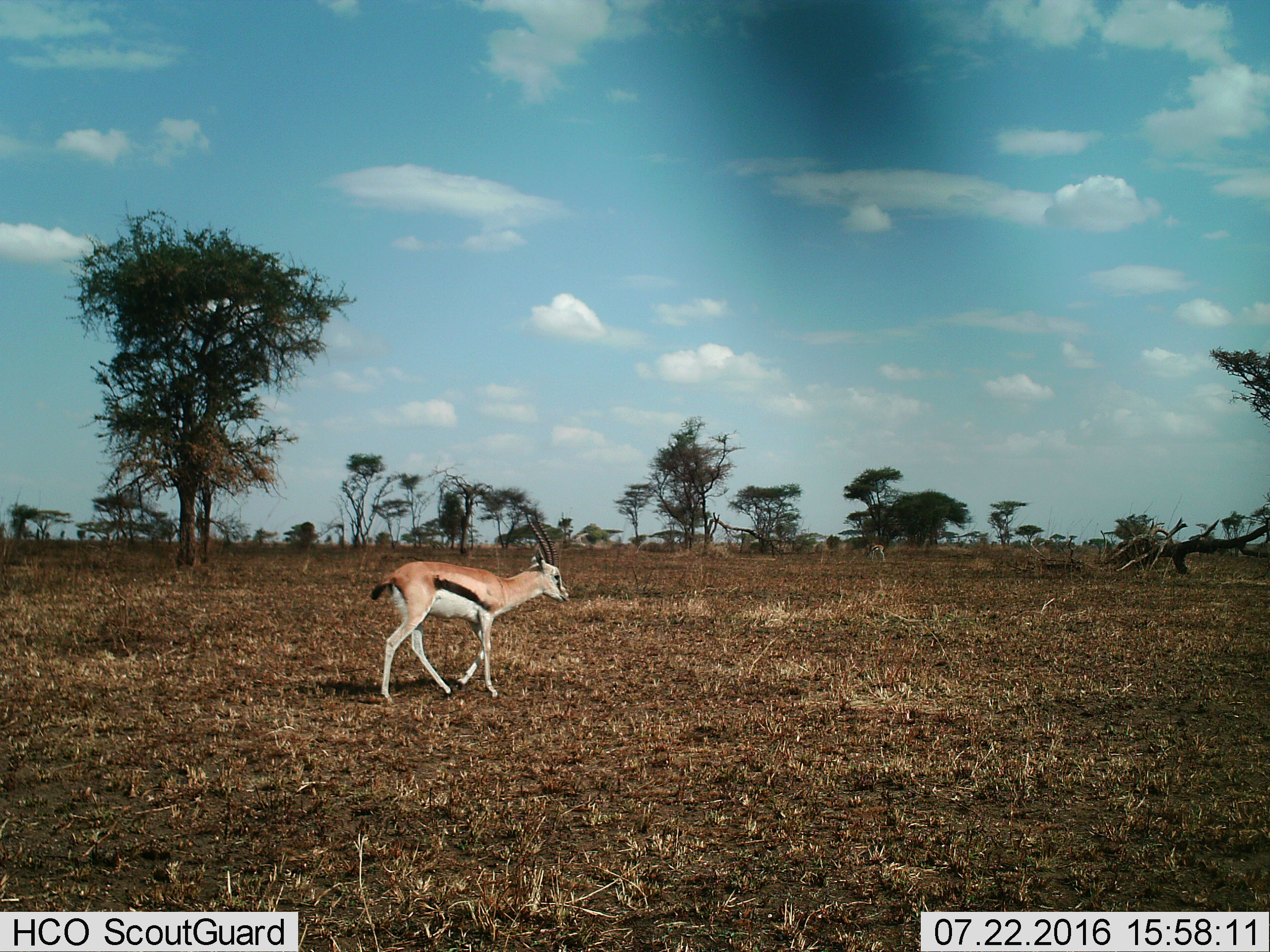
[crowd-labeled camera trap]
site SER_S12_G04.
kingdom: Animalia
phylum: Chordata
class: Mammalia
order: Artiodactyla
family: Bovidae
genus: Eudorcas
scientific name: Eudorcas thomsonii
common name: thomson's gazelle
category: gazellethomsons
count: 1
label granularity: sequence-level